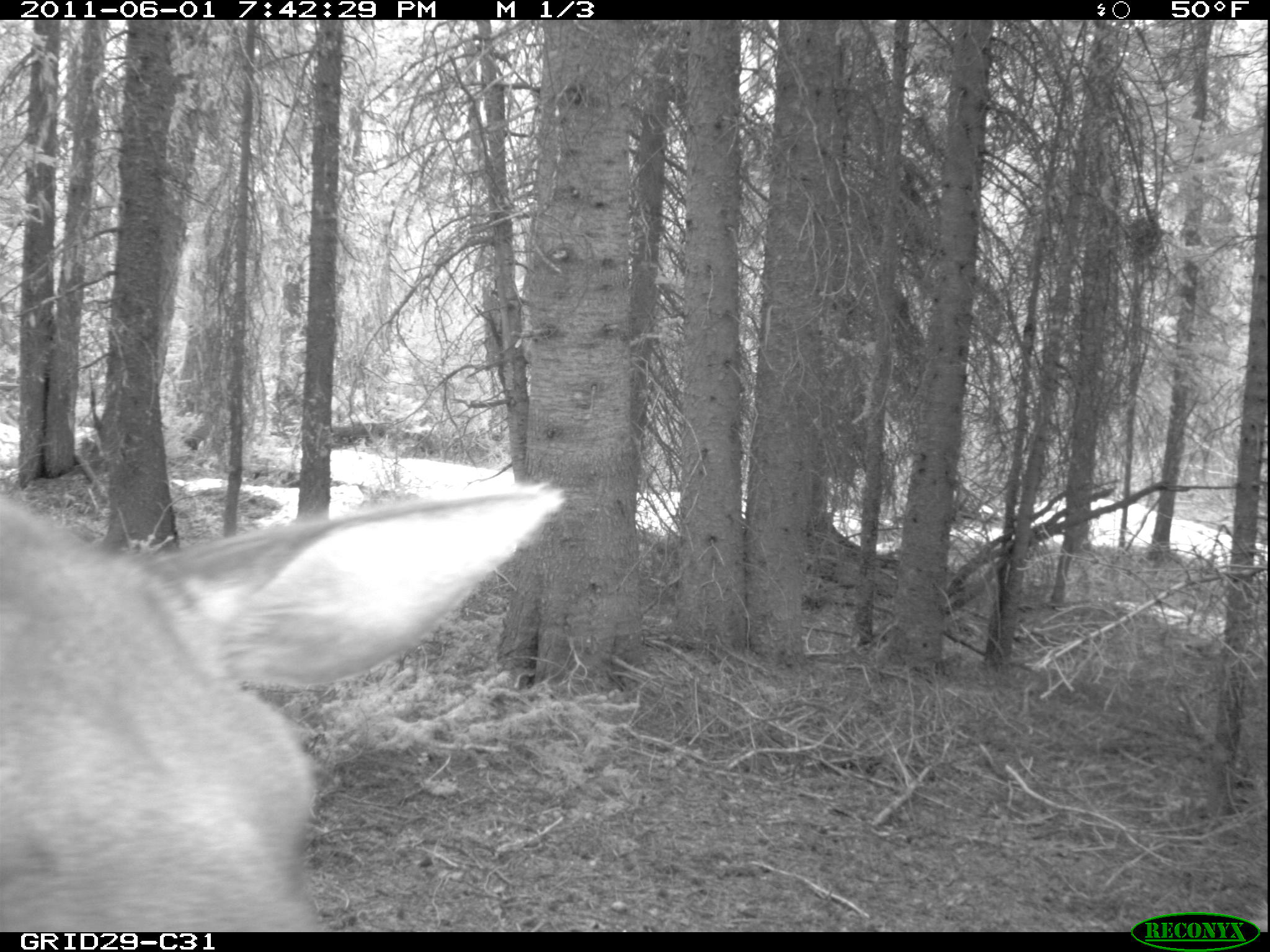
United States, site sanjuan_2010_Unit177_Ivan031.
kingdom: Animalia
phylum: Chordata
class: Mammalia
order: Artiodactyla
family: Cervidae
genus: Cervus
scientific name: Cervus elaphus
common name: red deer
Cervus elaphus (red deer).